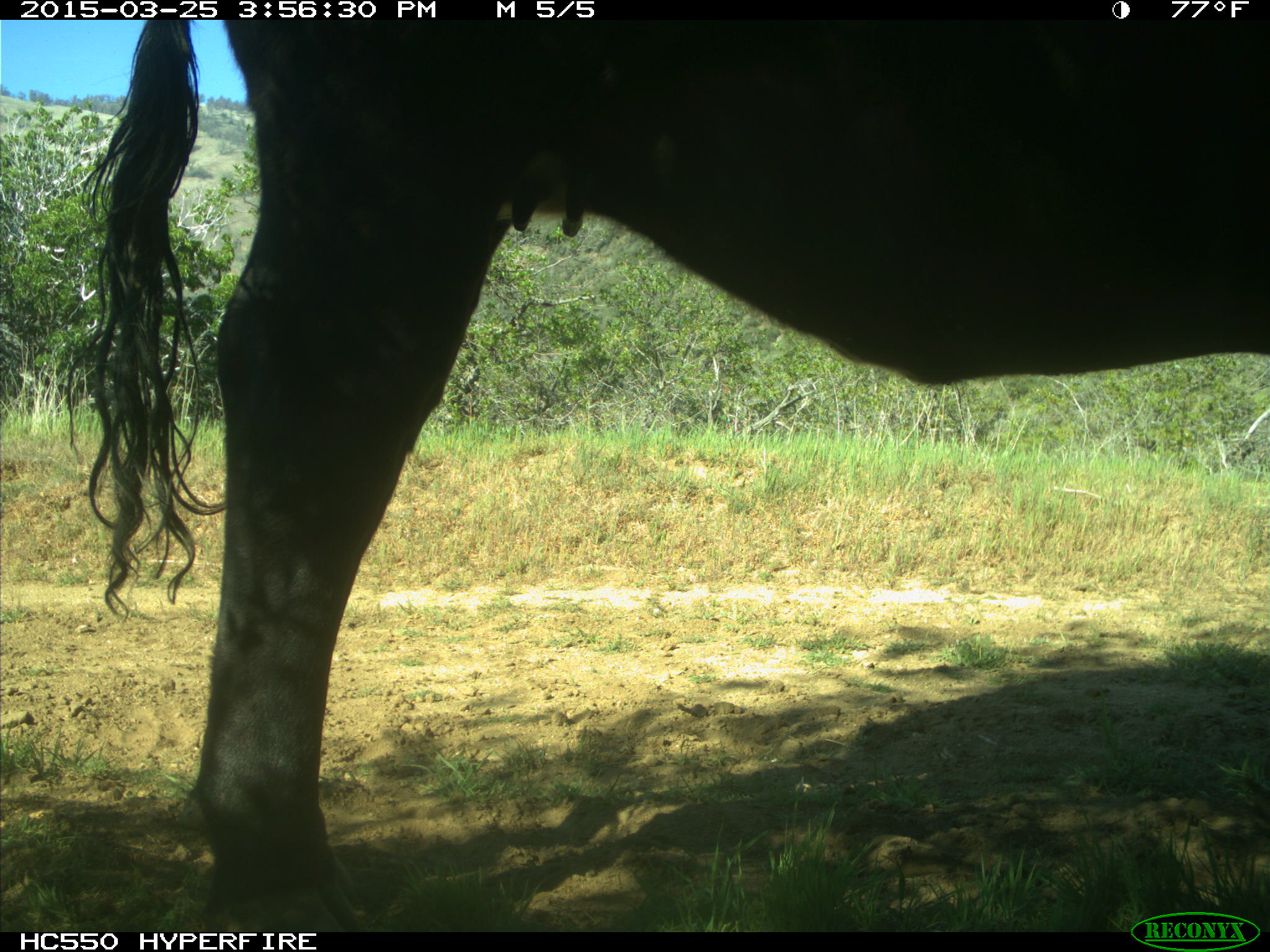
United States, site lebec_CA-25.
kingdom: Animalia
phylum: Chordata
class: Mammalia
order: Artiodactyla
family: Bovidae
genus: Bos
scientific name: Bos taurus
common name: domestic cow